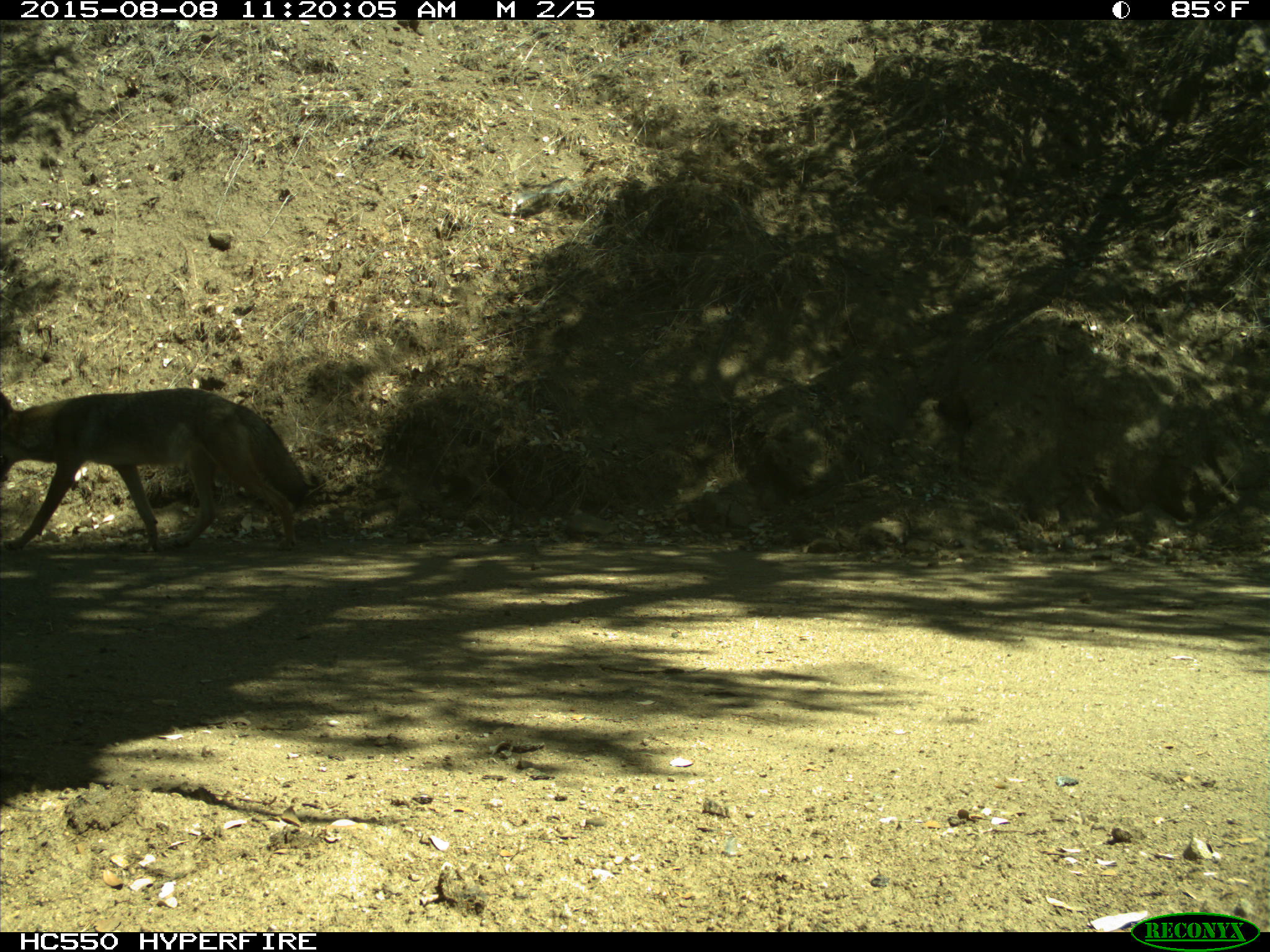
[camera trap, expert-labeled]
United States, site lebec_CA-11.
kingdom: Animalia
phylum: Chordata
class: Mammalia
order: Carnivora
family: Canidae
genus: Canis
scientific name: Canis latrans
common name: coyote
Canis latrans (coyote).